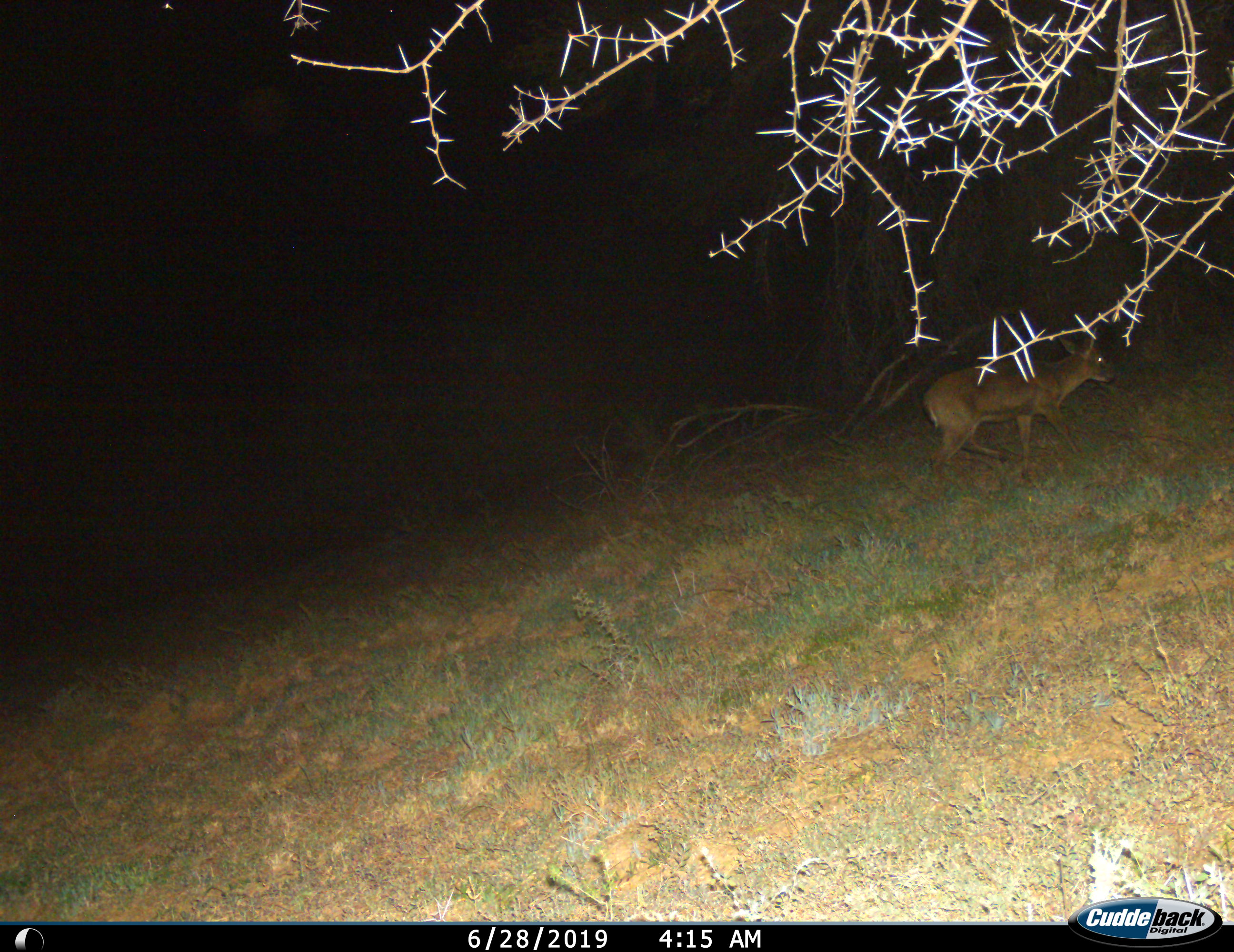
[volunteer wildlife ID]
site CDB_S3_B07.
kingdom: Animalia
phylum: Chordata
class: Mammalia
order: Artiodactyla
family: Bovidae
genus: Sylvicapra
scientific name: Sylvicapra grimmia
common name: common duiker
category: duikercommongrey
Duikercommongrey (common duiker) (Sylvicapra grimmia), count 1. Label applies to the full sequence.